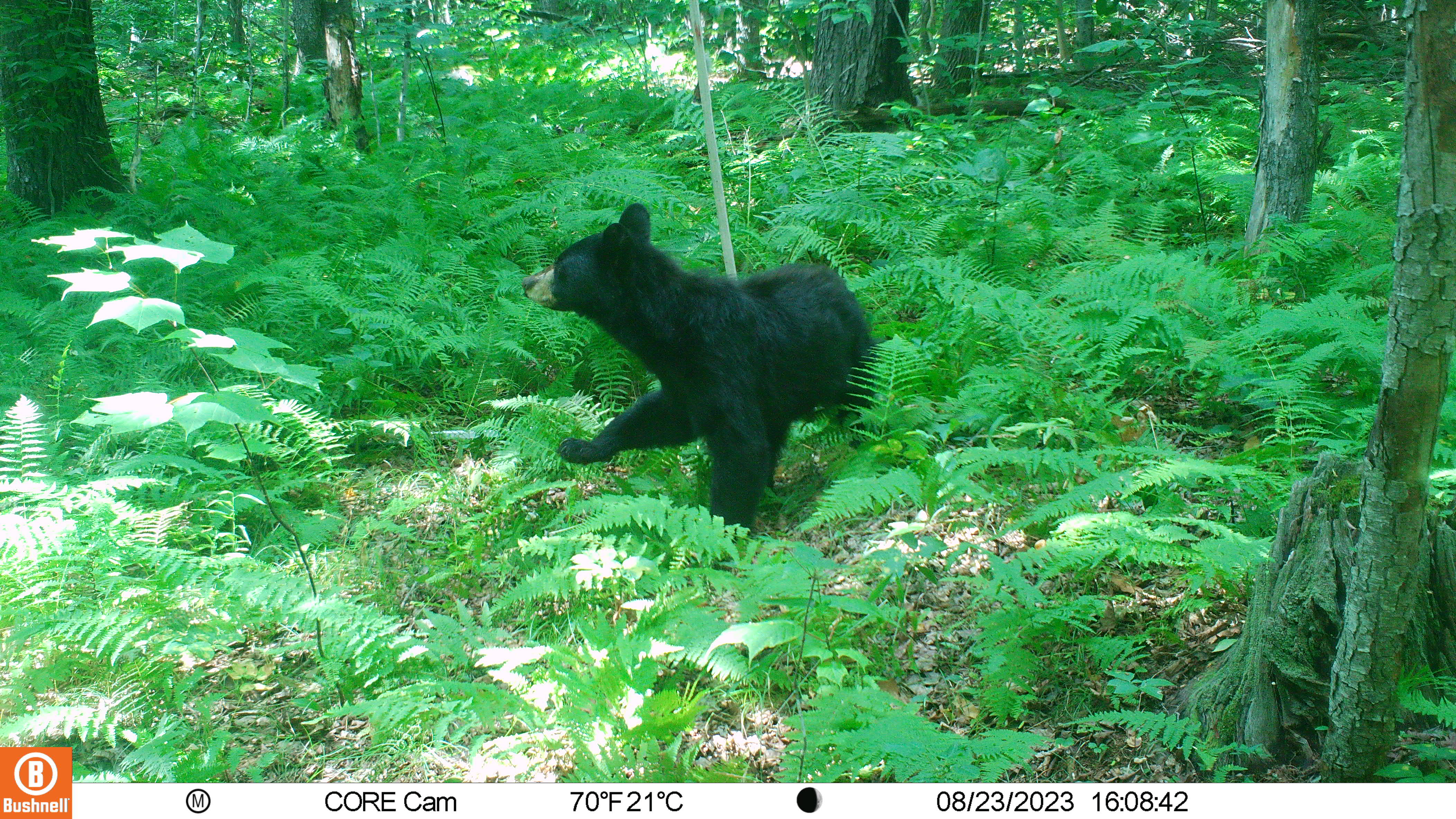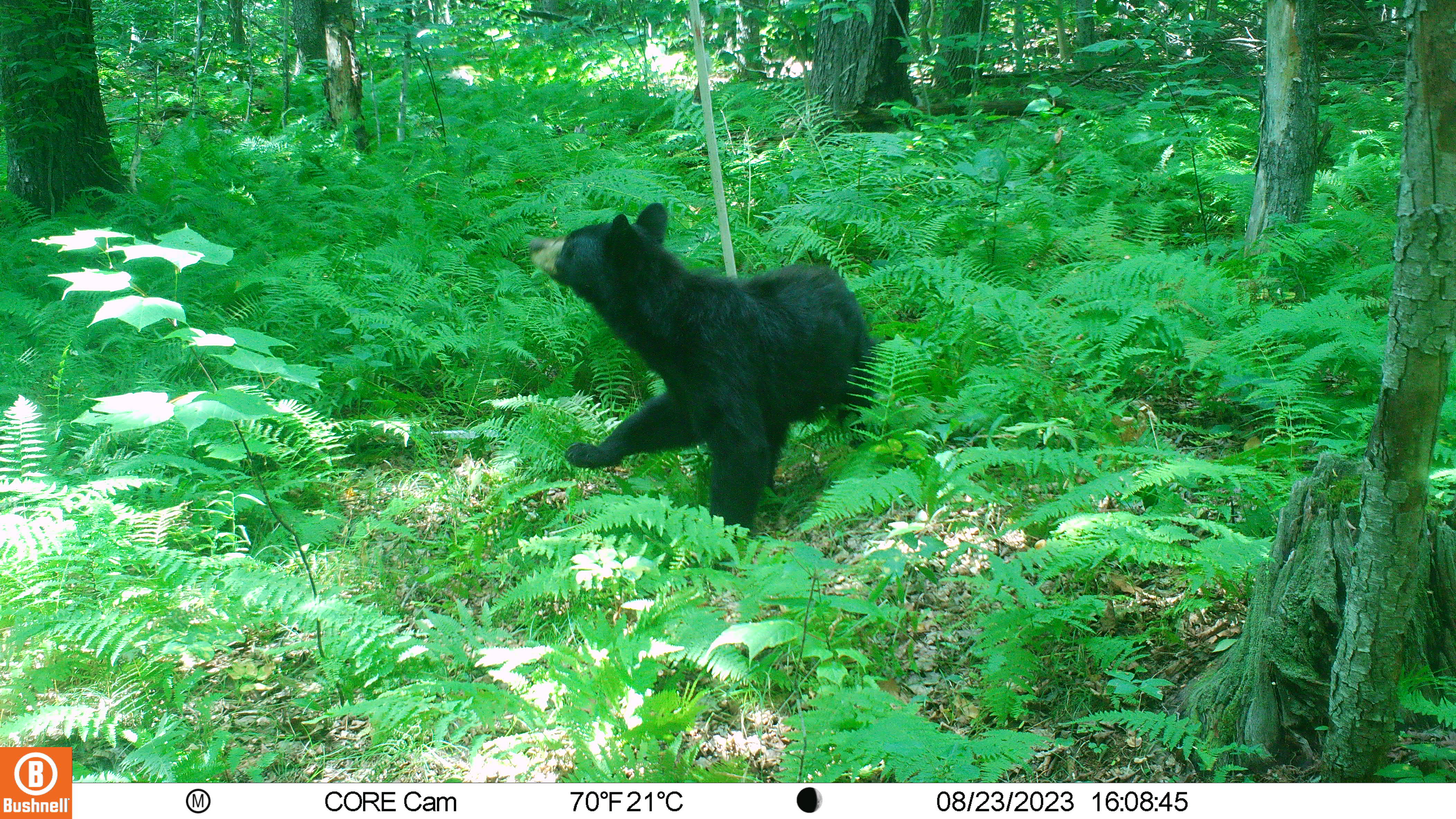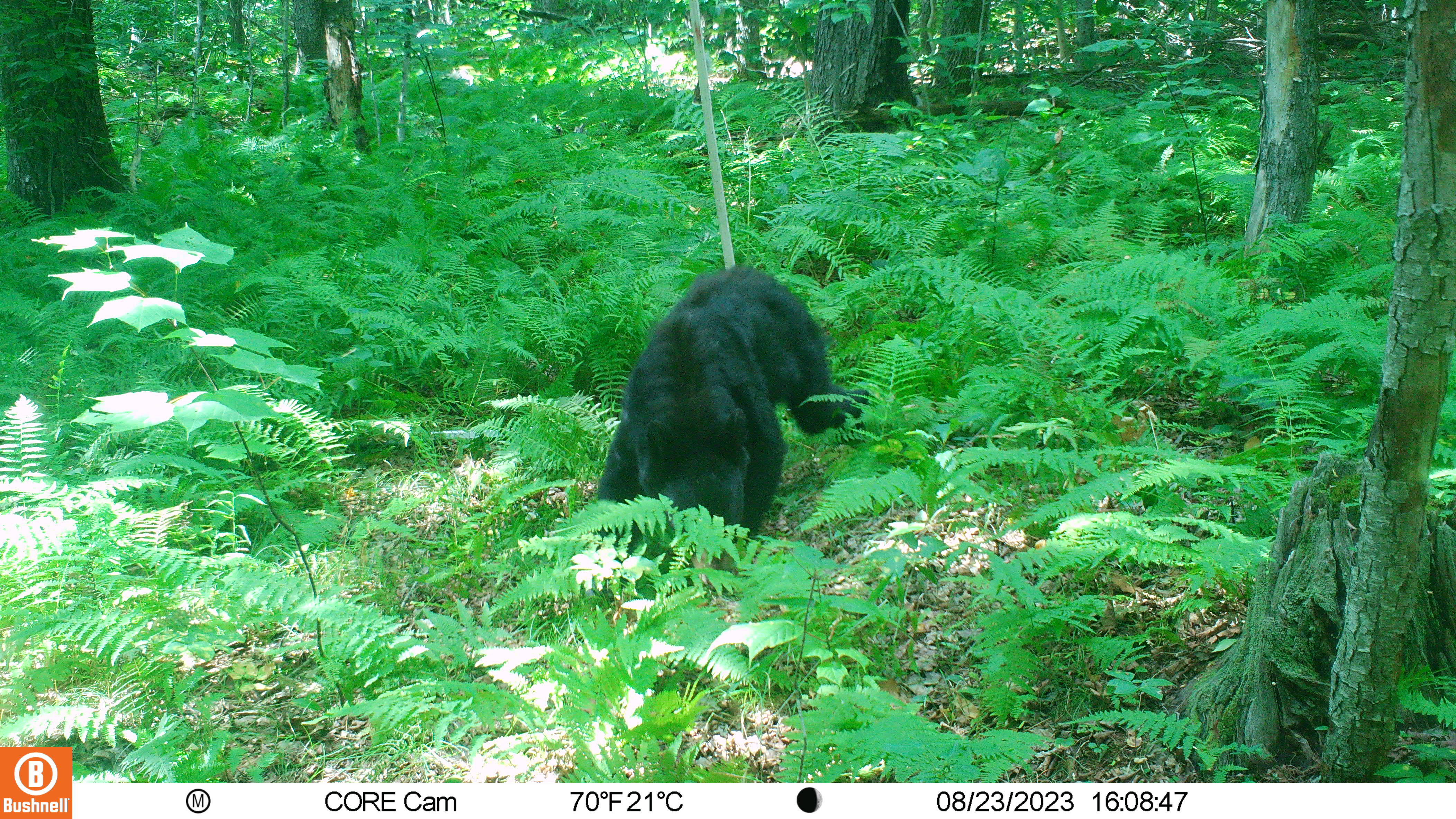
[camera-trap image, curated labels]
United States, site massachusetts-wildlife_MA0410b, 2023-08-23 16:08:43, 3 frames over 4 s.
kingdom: Animalia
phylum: Chordata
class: Mammalia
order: Carnivora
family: Ursidae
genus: Ursus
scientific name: Ursus americanus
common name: black bear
Black bear (Ursus americanus).